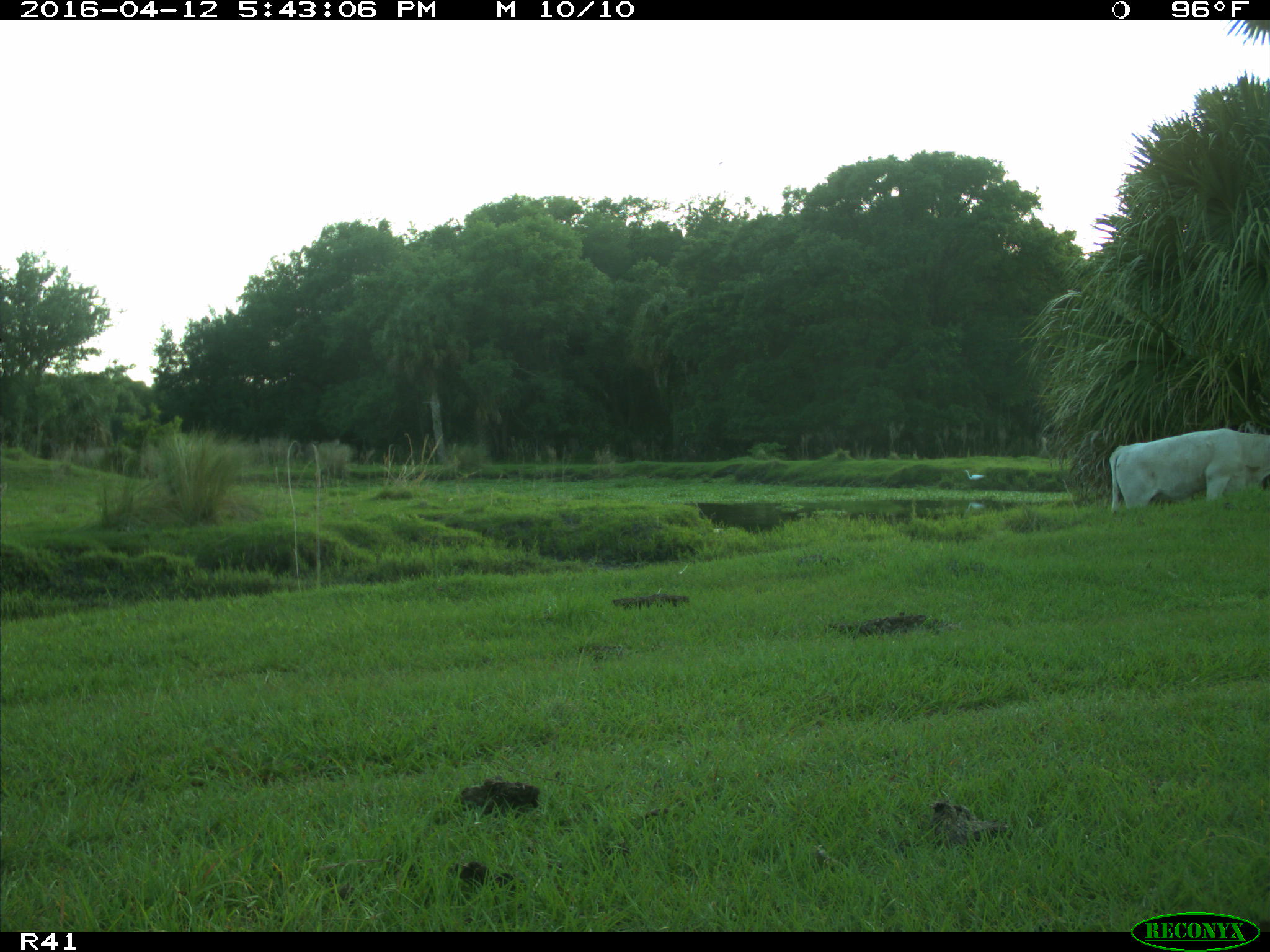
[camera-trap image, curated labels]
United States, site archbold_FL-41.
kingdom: Animalia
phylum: Chordata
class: Mammalia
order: Artiodactyla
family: Bovidae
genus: Bos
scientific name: Bos taurus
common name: domestic cow